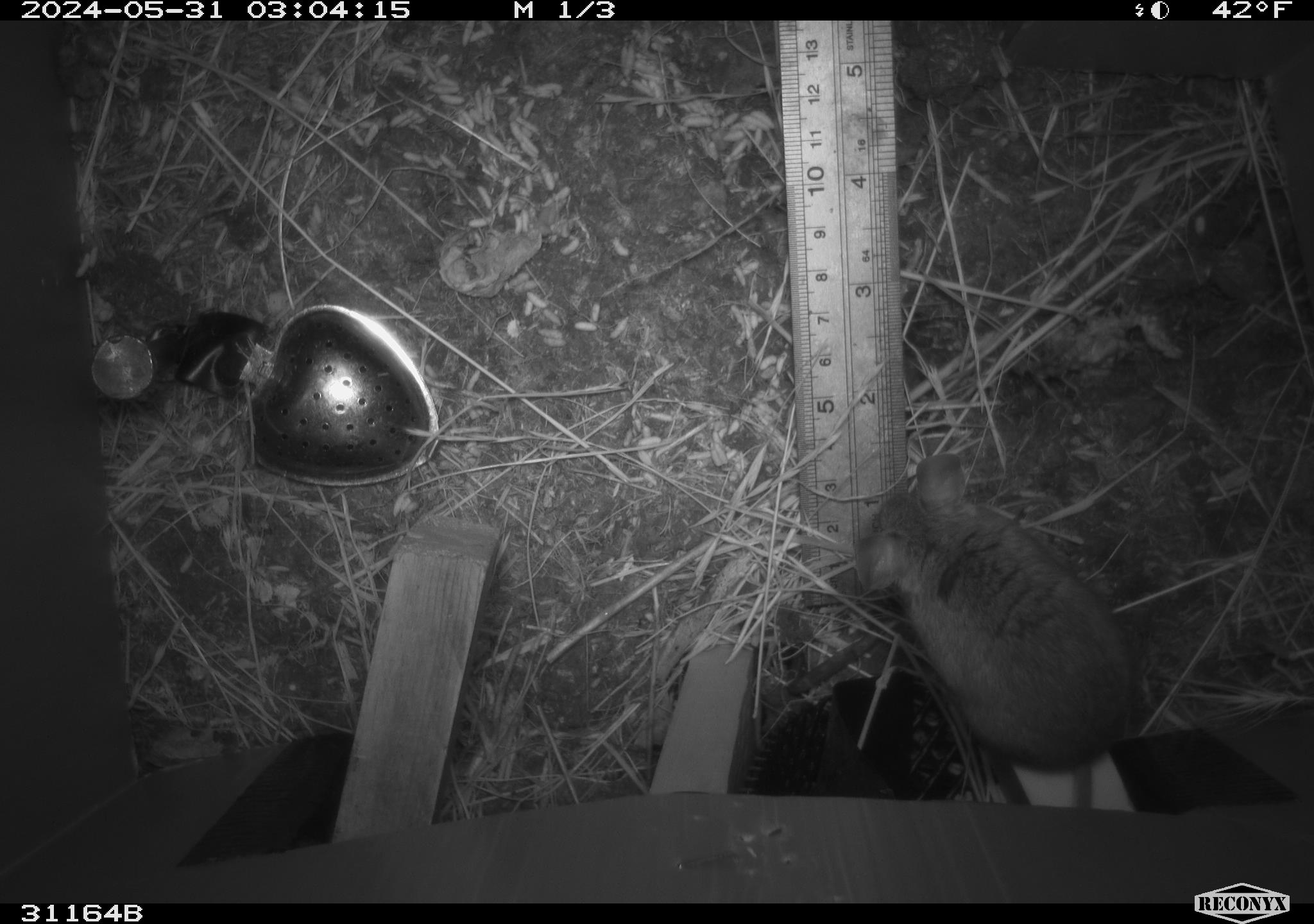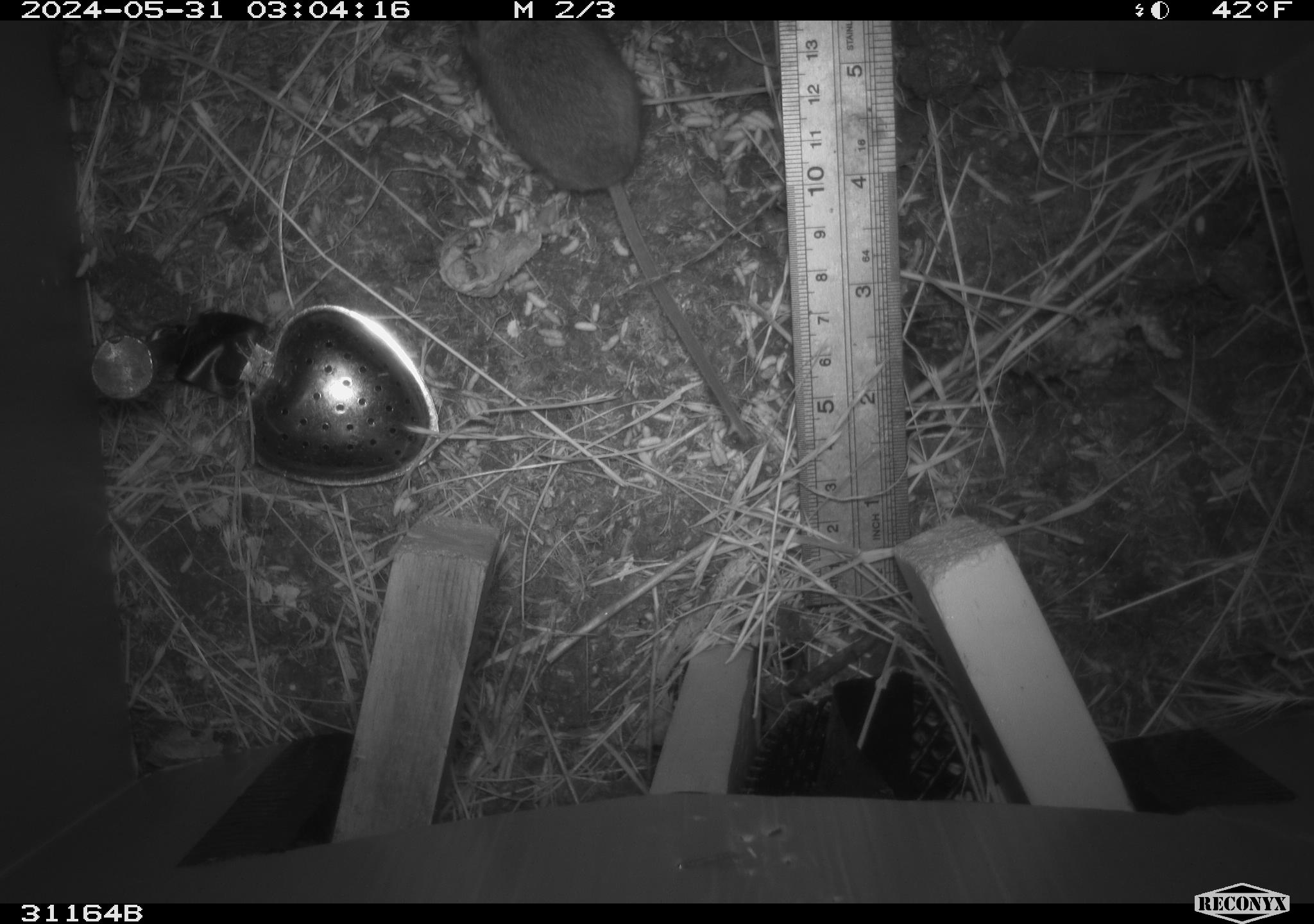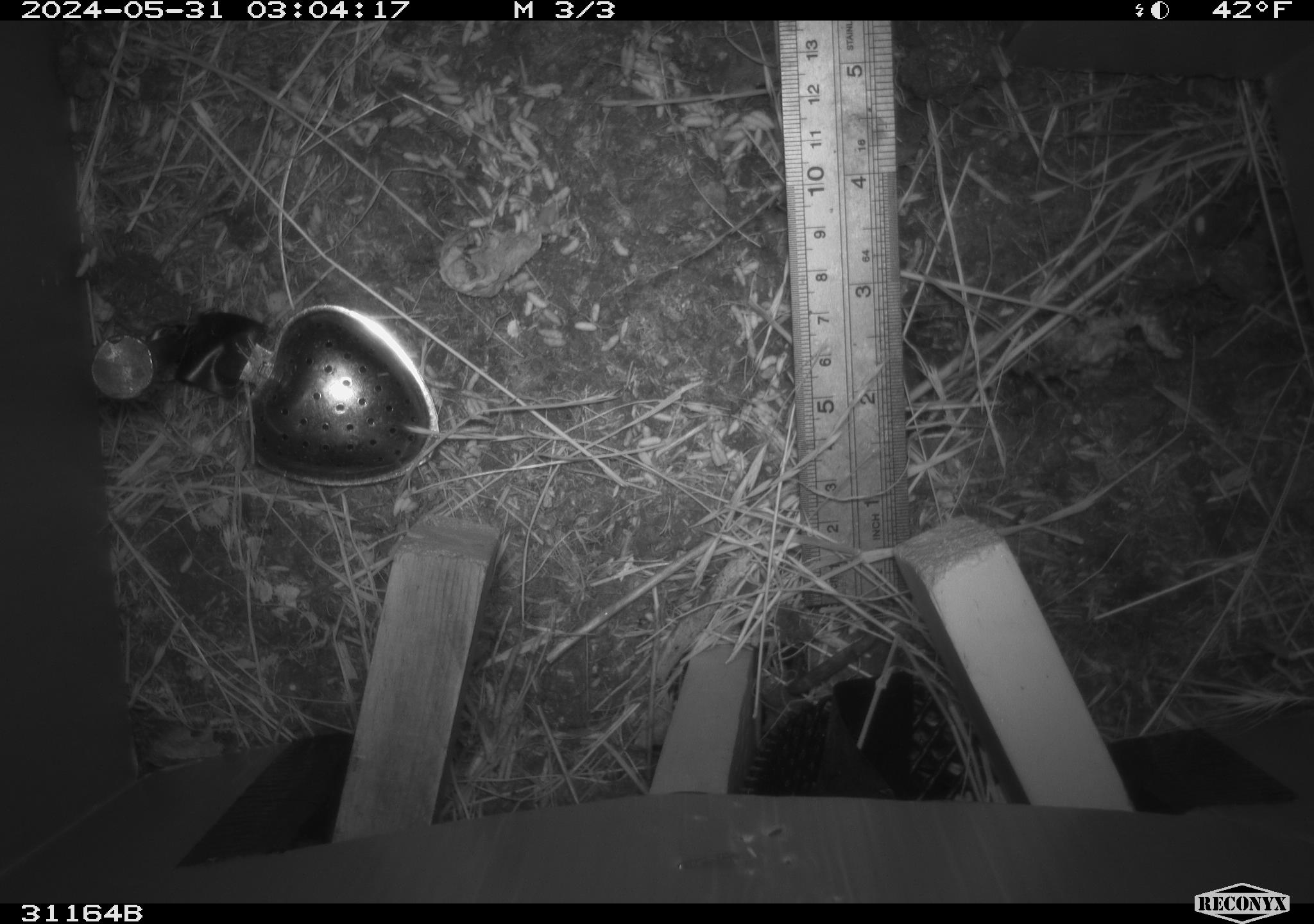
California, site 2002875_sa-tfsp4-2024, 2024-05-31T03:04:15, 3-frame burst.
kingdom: Animalia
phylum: Chordata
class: Mammalia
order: Rodentia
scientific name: Rodentia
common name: rodent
Rodent (Rodentia).